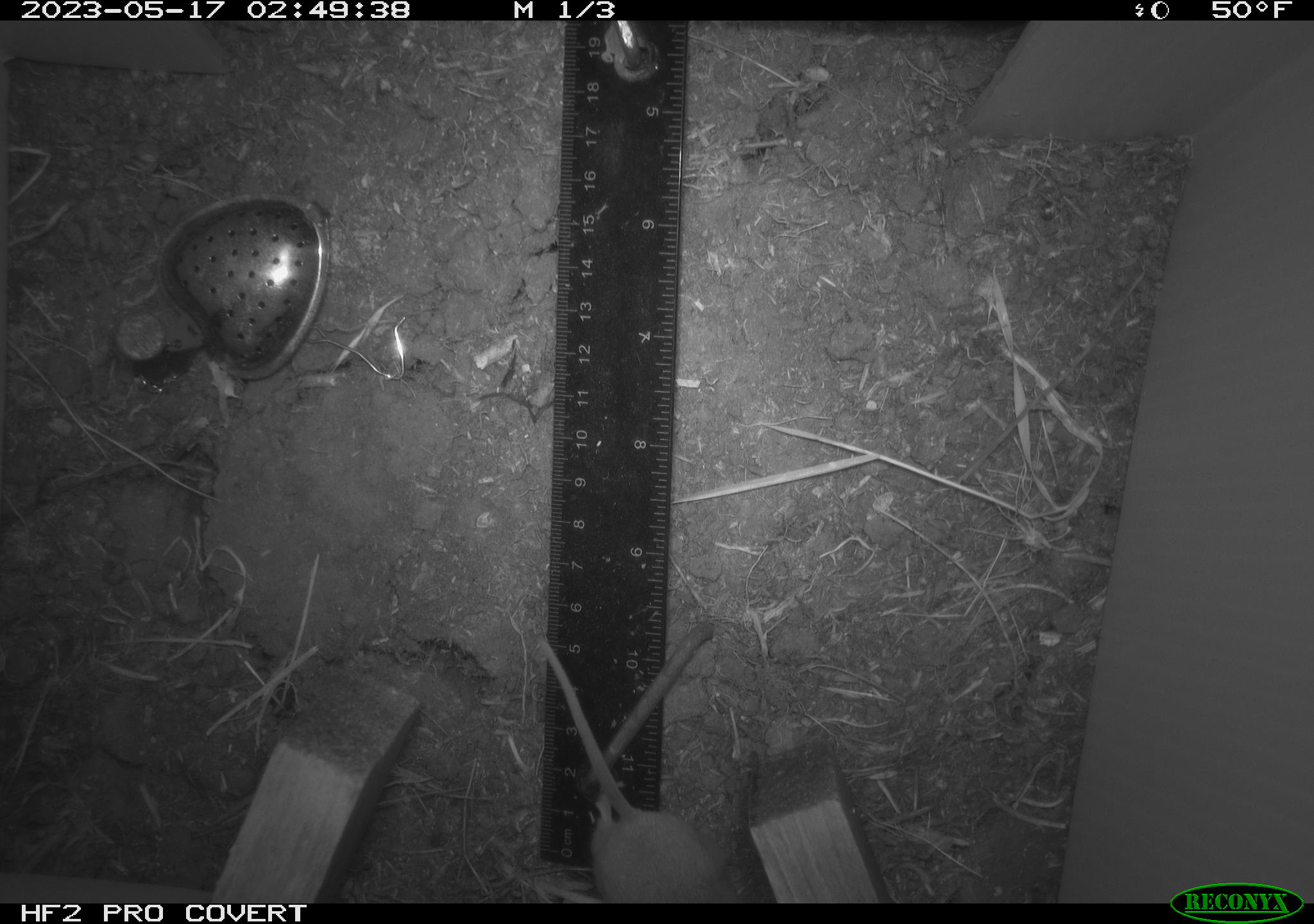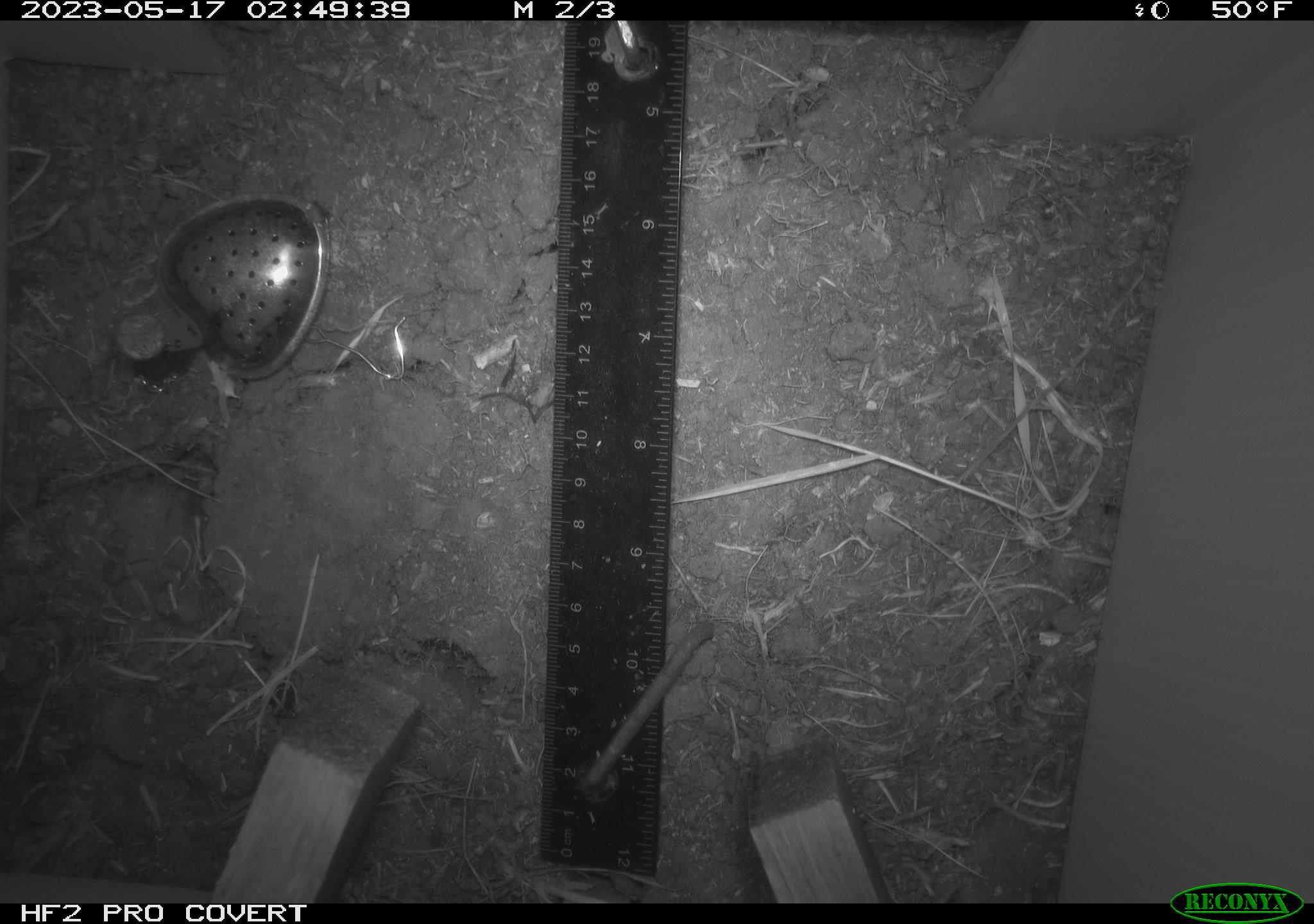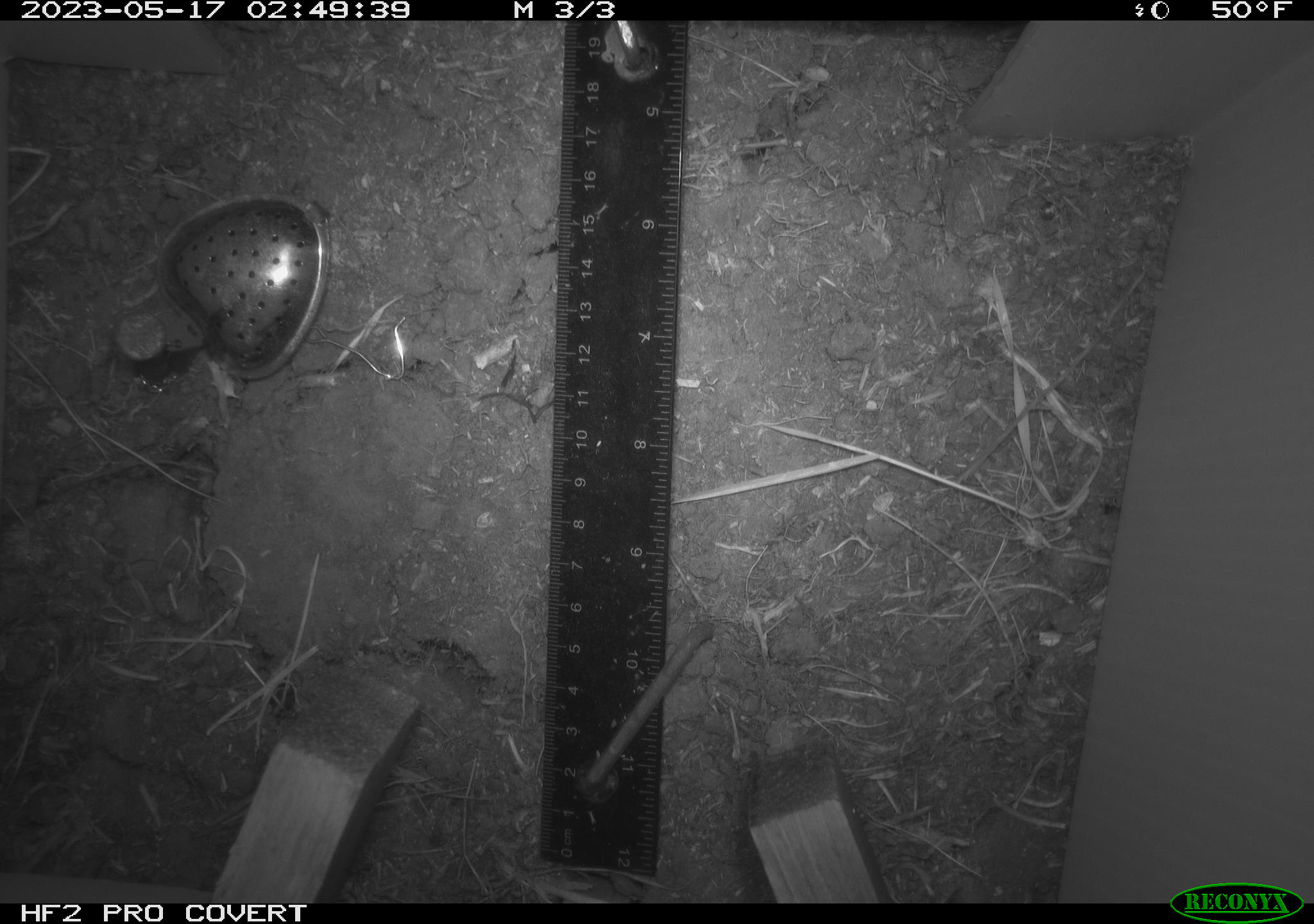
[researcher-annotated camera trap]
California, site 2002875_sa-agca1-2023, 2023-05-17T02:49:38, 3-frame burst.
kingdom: Animalia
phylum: Chordata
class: Mammalia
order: Rodentia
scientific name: Rodentia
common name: mouse species